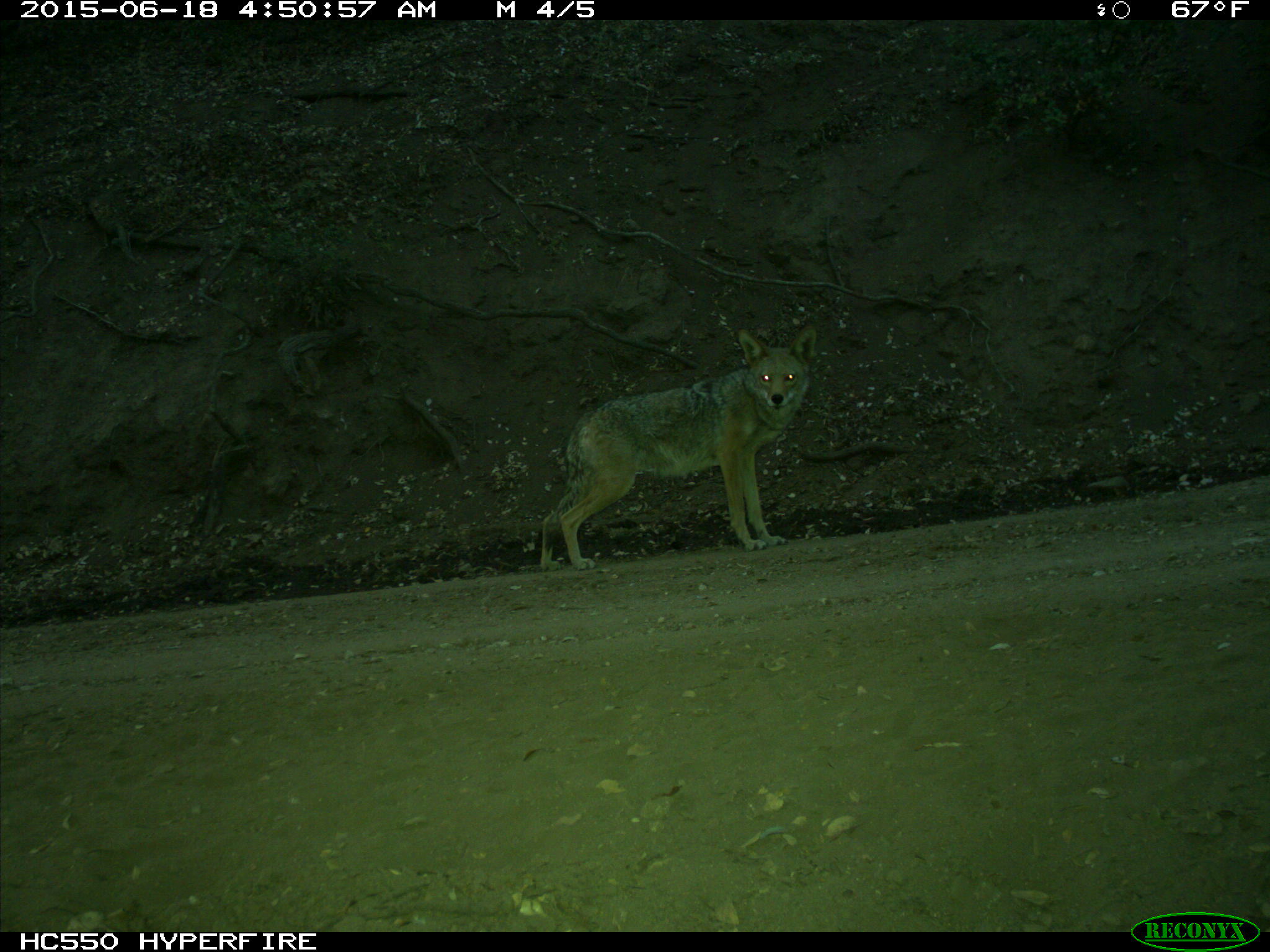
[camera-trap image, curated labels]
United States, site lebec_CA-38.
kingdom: Animalia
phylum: Chordata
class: Mammalia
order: Carnivora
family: Canidae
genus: Canis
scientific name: Canis latrans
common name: coyote